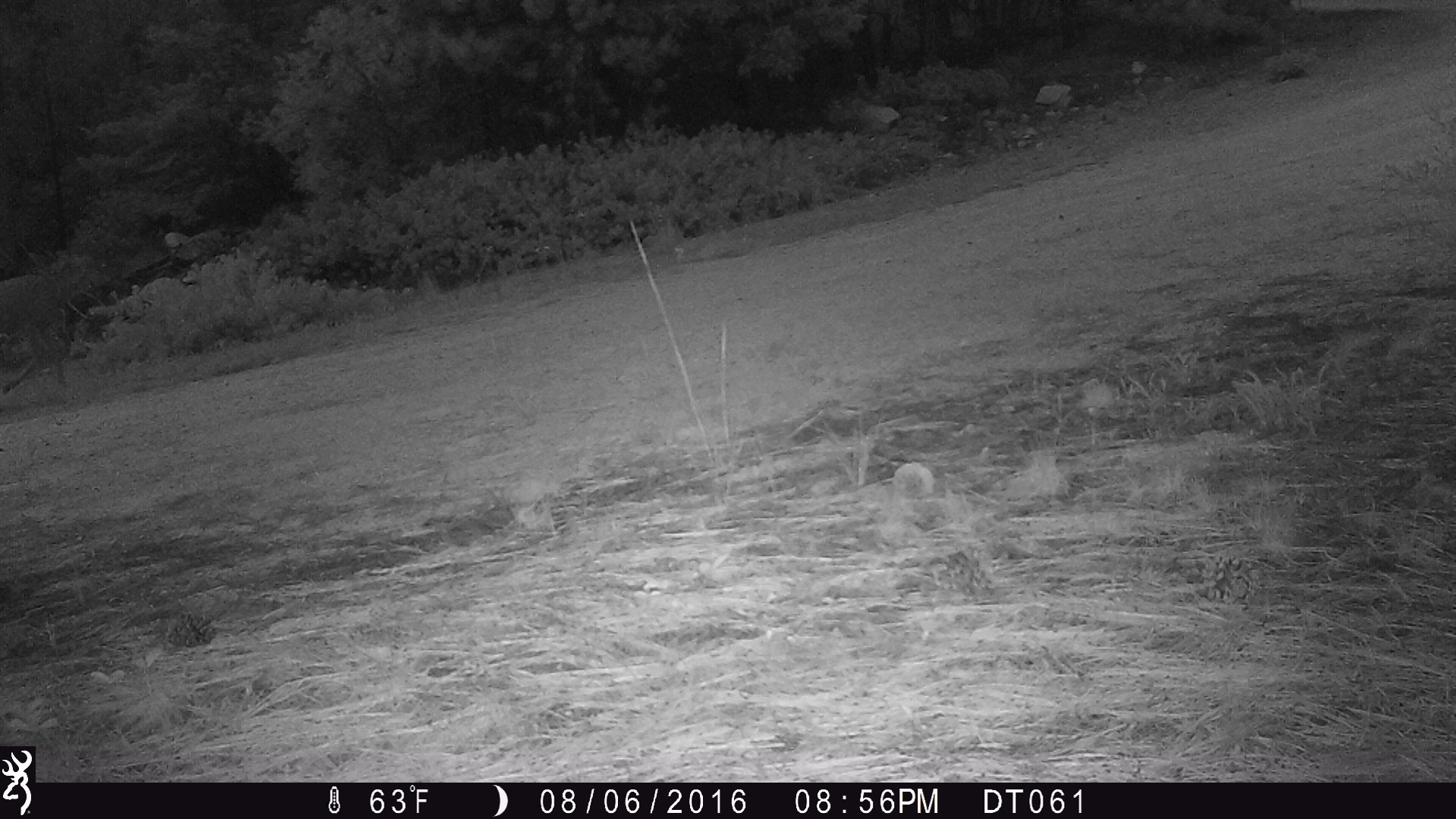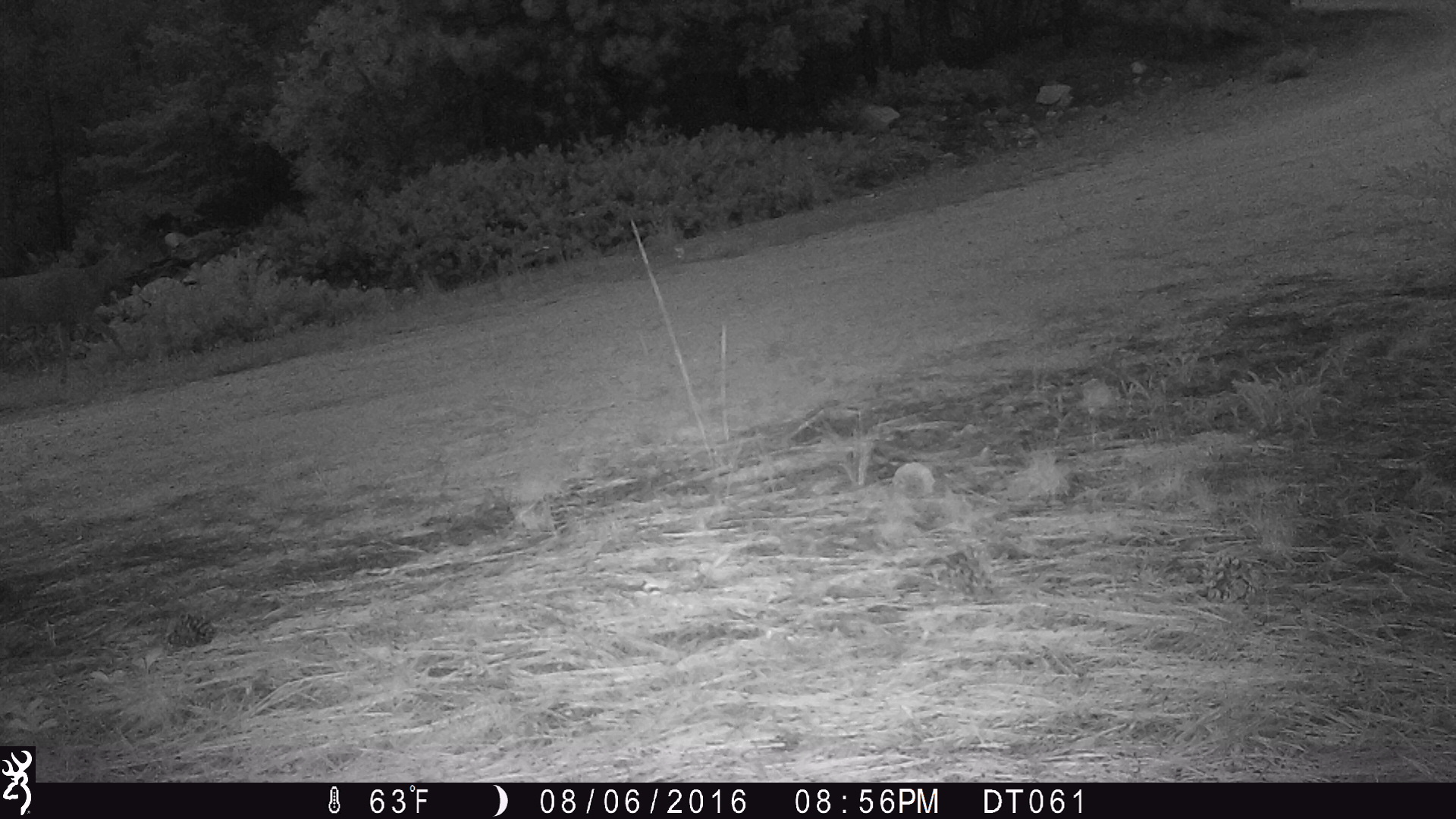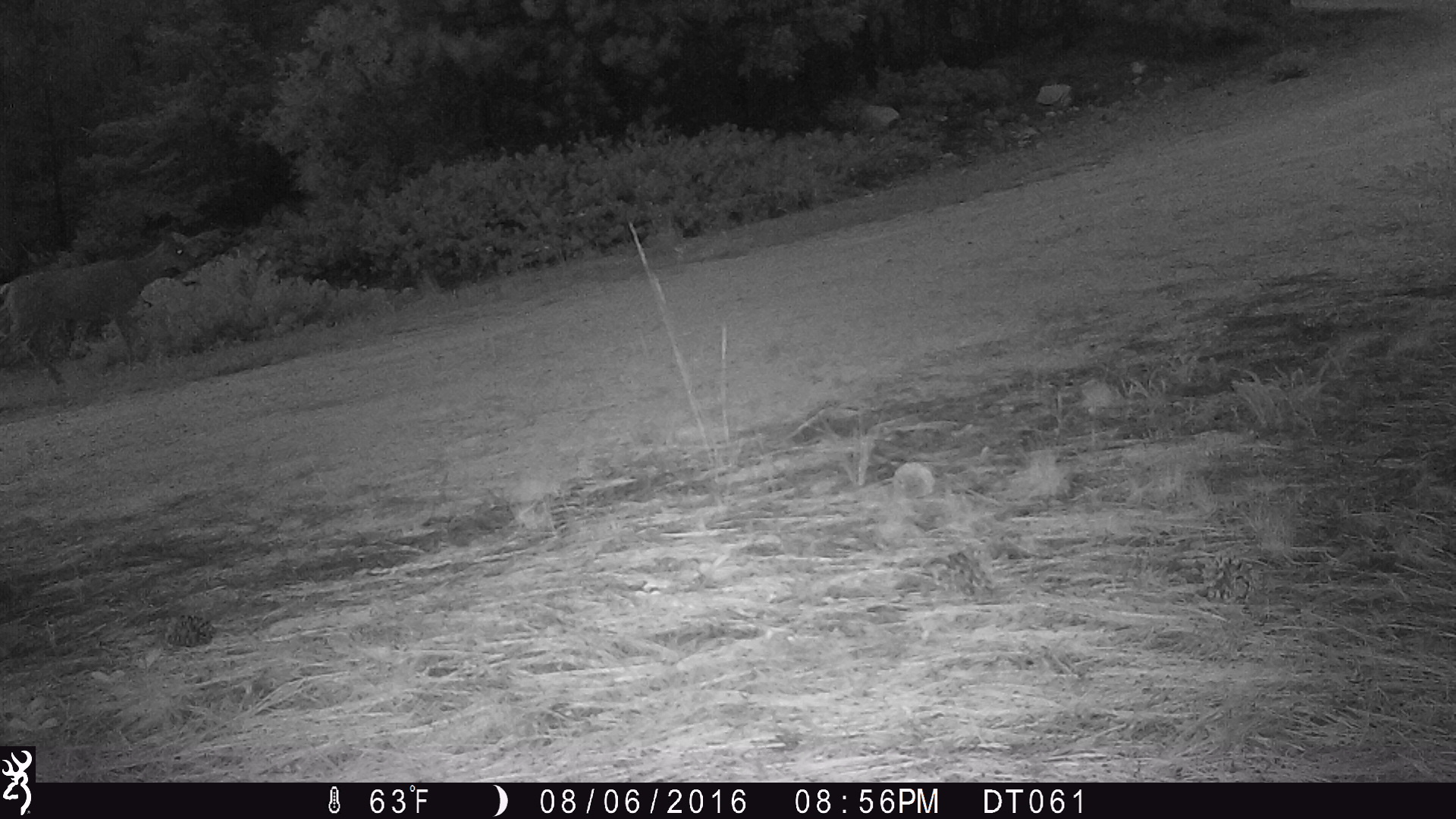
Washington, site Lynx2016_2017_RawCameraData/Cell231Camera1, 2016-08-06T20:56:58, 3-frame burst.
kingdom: Animalia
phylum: Chordata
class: Mammalia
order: Artiodactyla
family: Cervidae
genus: Odocoileus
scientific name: Odocoileus hemionus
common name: mule deer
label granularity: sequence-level